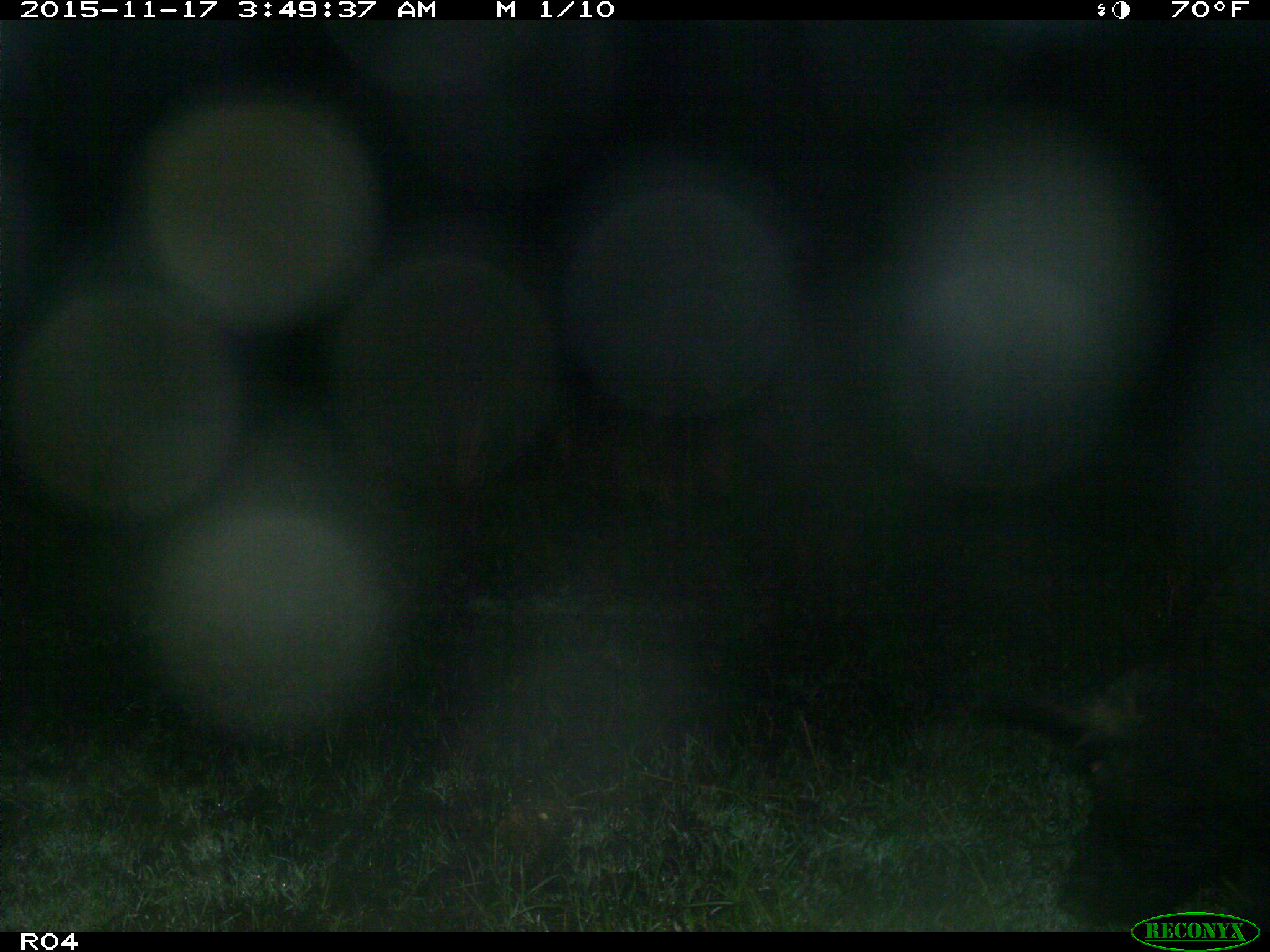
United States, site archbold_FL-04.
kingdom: Animalia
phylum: Chordata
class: Mammalia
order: Artiodactyla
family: Suidae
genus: Sus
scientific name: Sus scrofa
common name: wild boar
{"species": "Sus scrofa (wild boar)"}